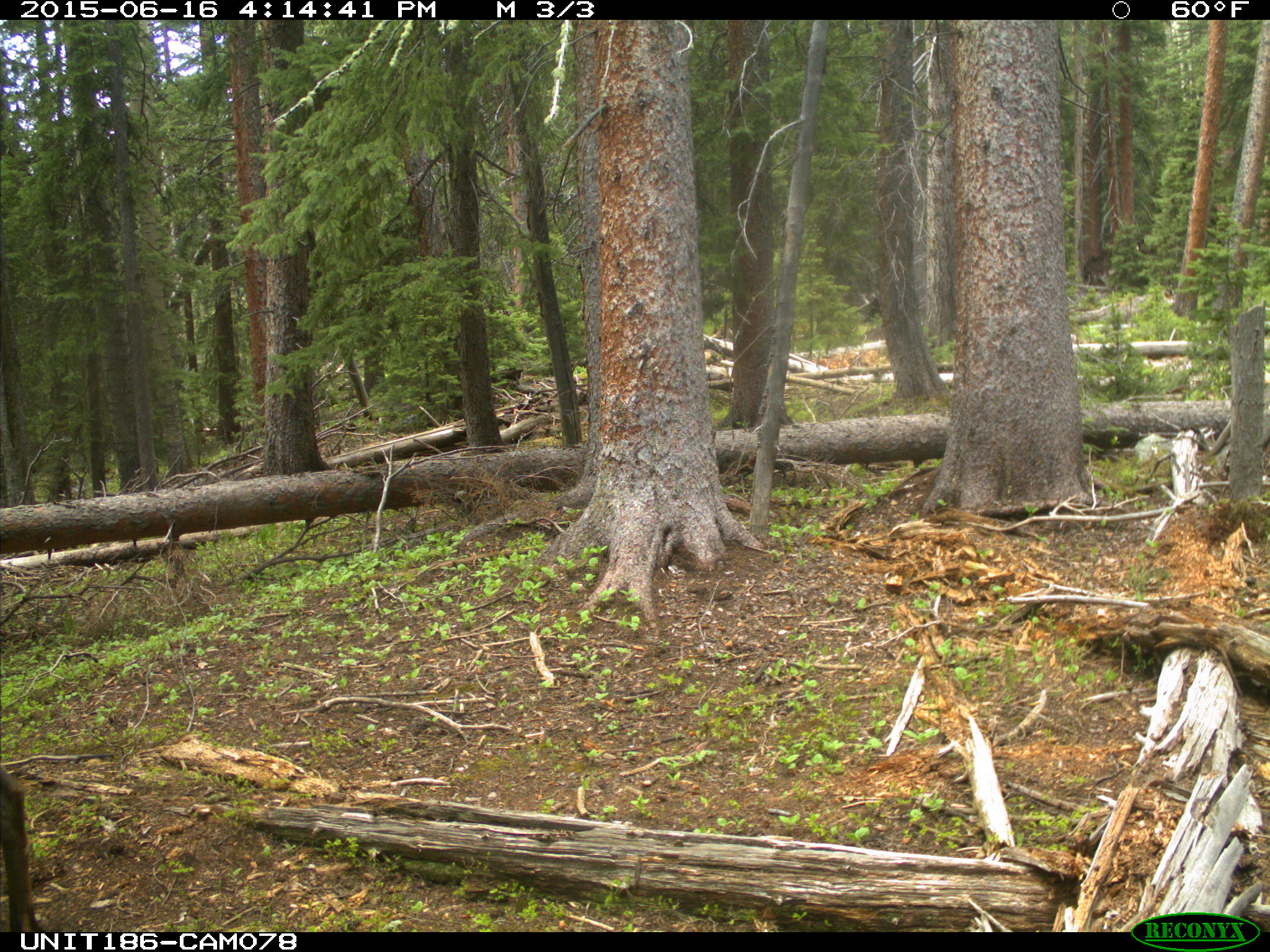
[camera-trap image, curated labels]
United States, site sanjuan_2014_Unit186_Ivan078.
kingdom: Animalia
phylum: Chordata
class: Mammalia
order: Artiodactyla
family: Cervidae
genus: Cervus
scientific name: Cervus elaphus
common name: red deer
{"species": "Cervus elaphus (red deer)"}